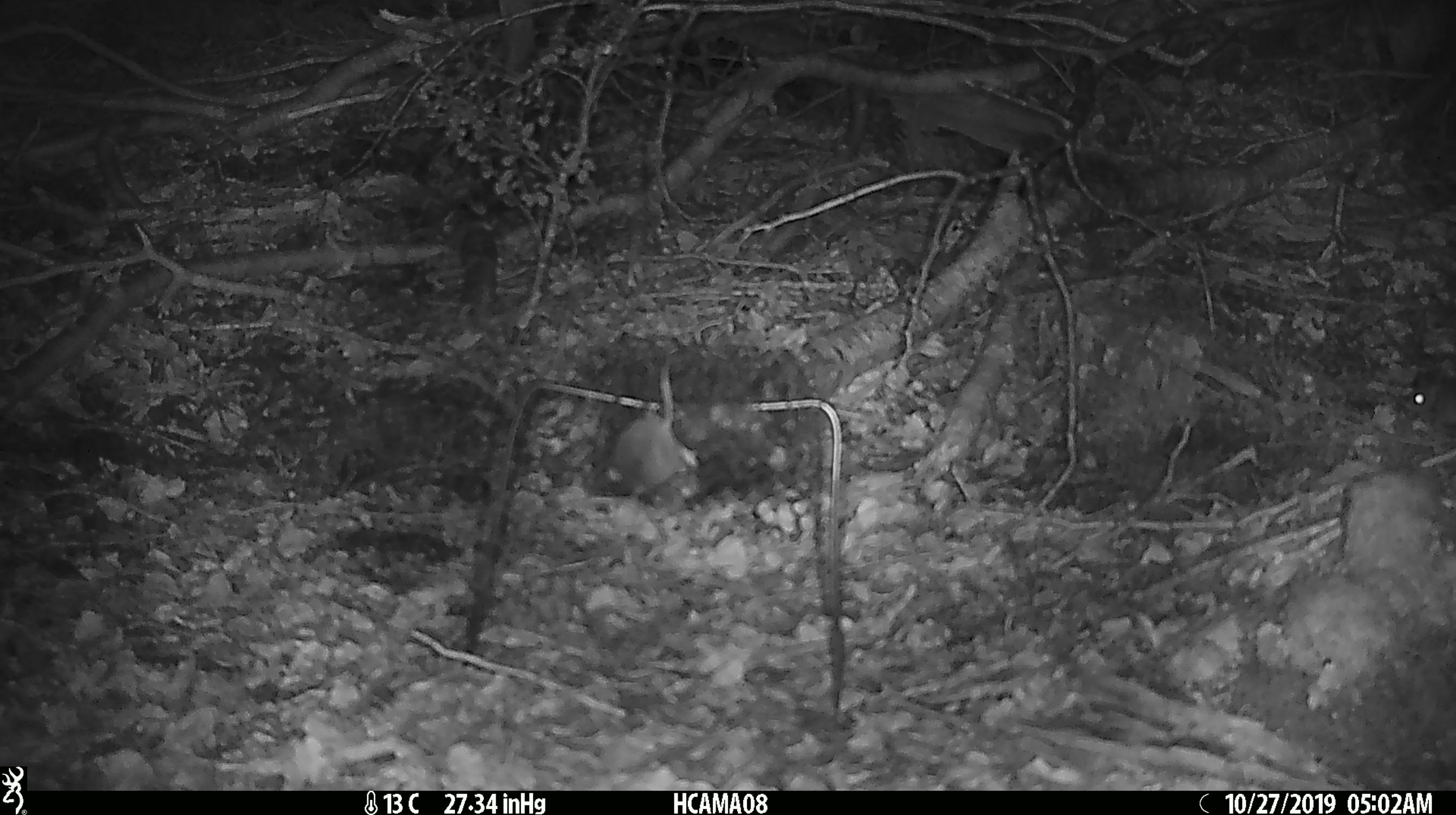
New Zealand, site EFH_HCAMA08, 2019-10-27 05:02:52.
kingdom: Animalia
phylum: Chordata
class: Mammalia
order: Rodentia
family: Muridae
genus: Mus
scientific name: Mus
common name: mouse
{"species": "mouse (Mus)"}